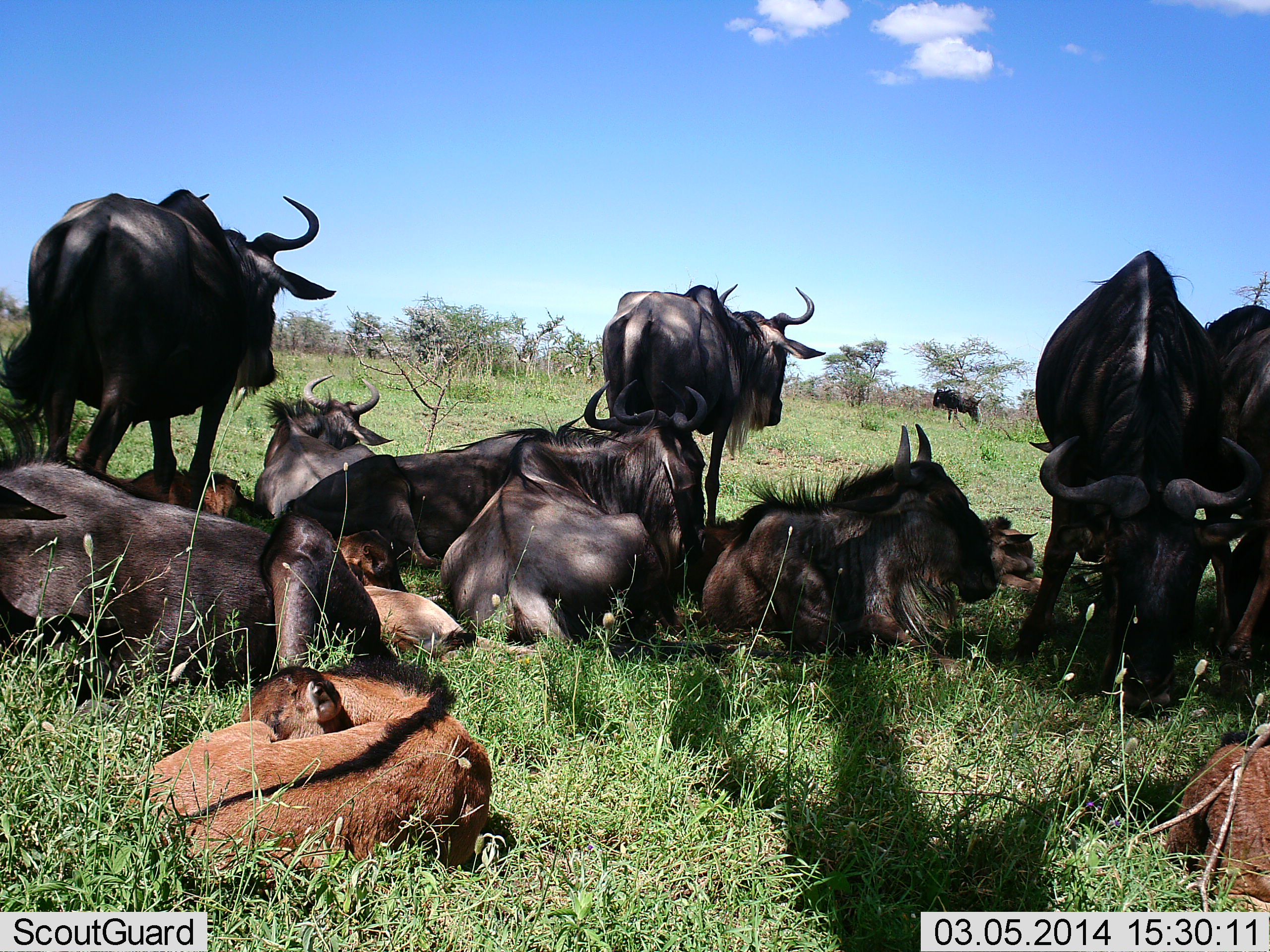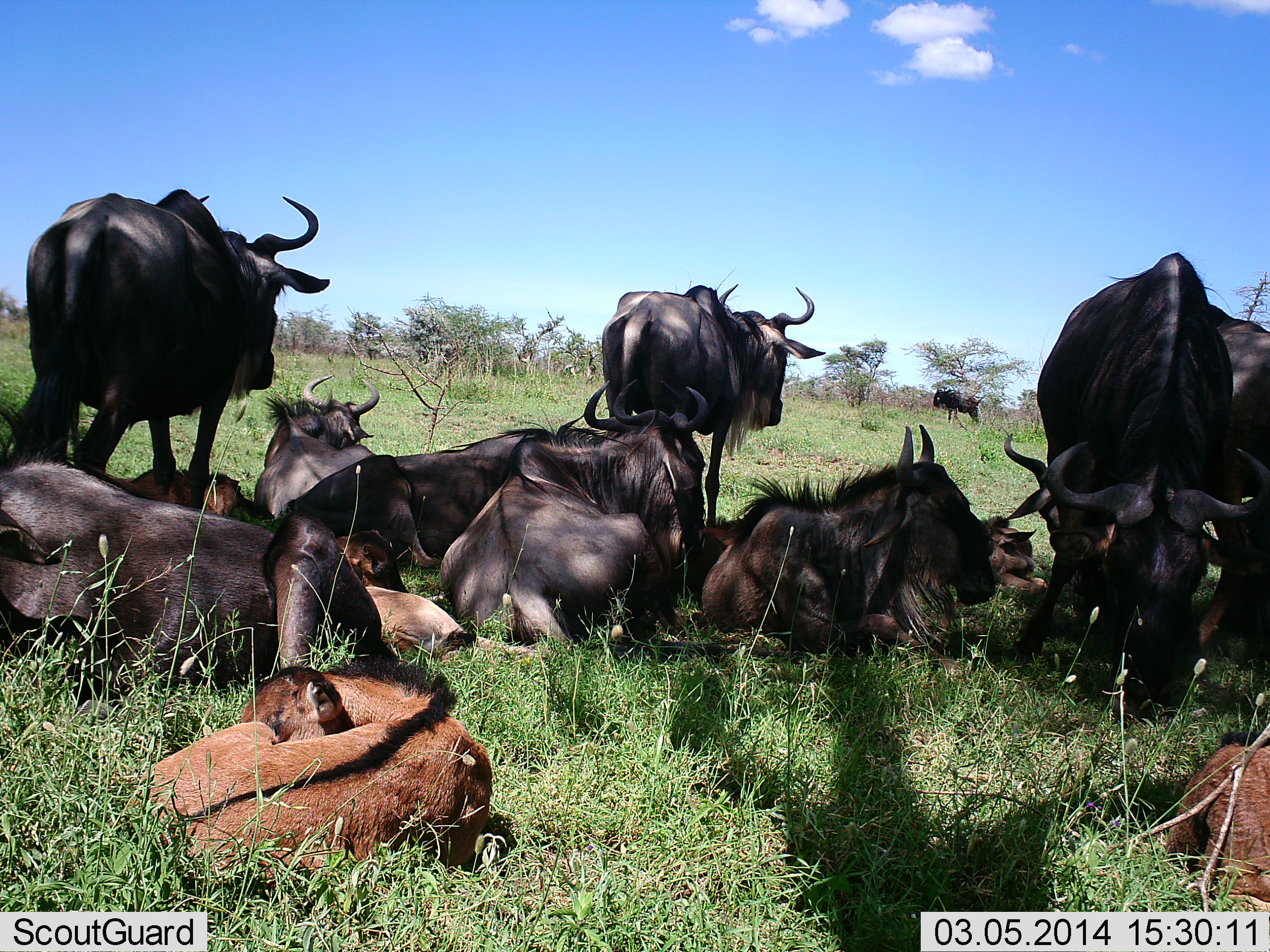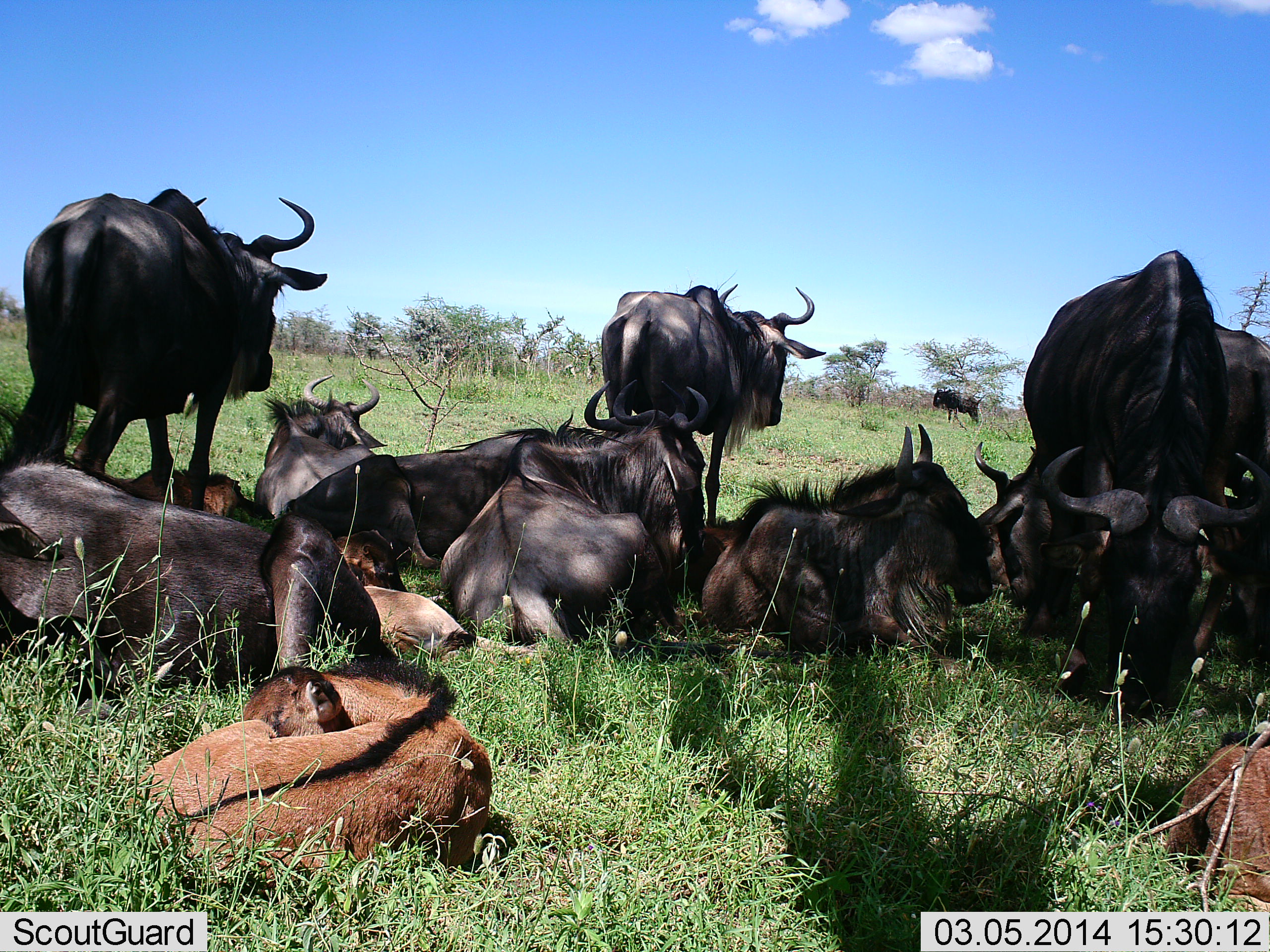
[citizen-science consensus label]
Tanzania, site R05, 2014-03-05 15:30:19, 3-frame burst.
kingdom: Animalia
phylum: Chordata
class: Mammalia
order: Artiodactyla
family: Bovidae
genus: Connochaetes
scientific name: Connochaetes taurinus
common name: blue wildebeest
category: wildebeest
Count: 11-50.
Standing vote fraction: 90%.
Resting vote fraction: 100%.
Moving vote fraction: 0%.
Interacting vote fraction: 10%.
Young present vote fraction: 90%.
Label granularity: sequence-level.